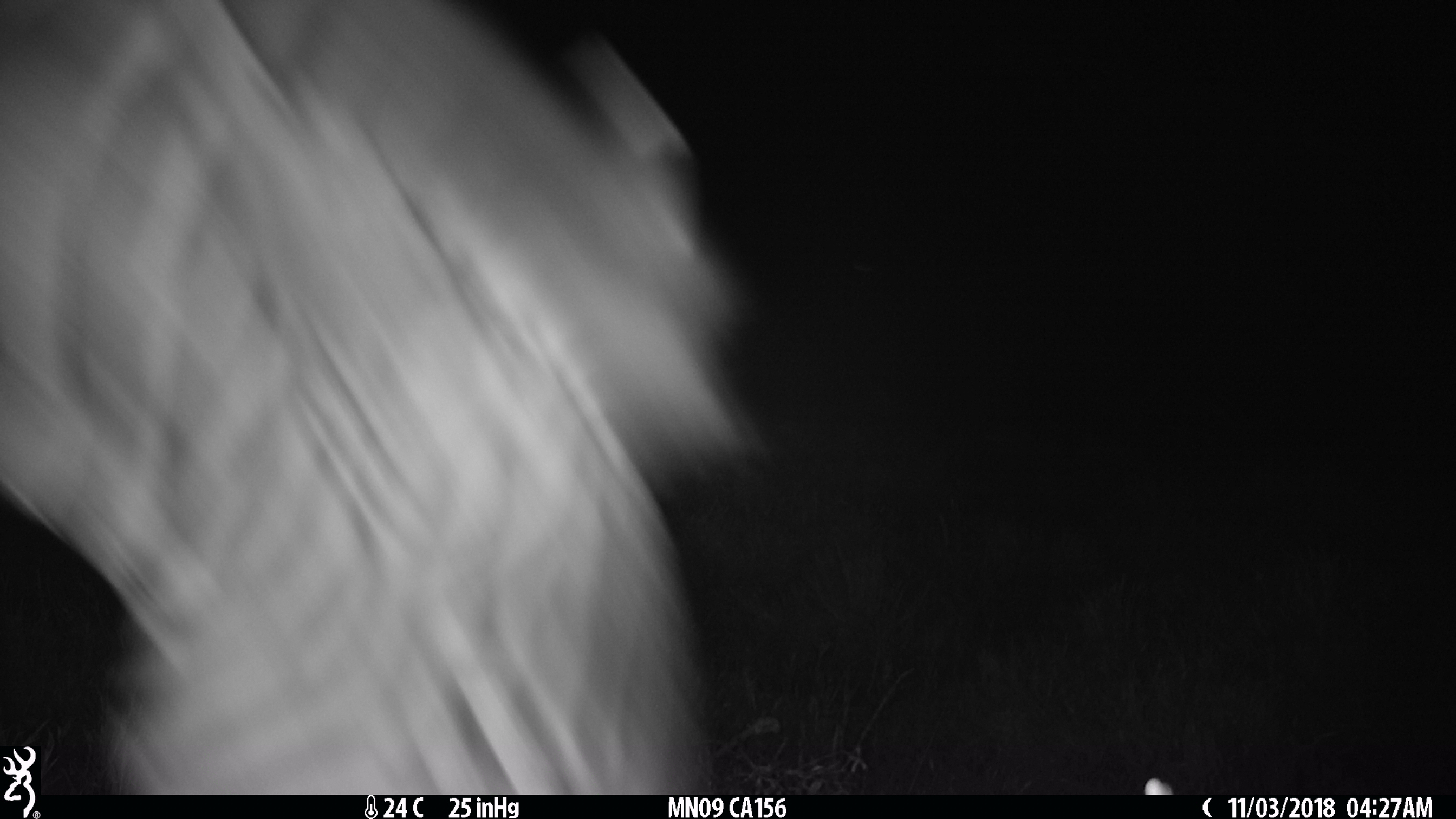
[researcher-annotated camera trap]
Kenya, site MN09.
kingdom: Animalia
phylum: Chordata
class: Mammalia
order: Perissodactyla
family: Equidae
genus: Equus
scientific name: Equus quagga burchellii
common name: burchell's zebra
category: zebra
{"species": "zebra (burchell's zebra) (Equus quagga burchellii)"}